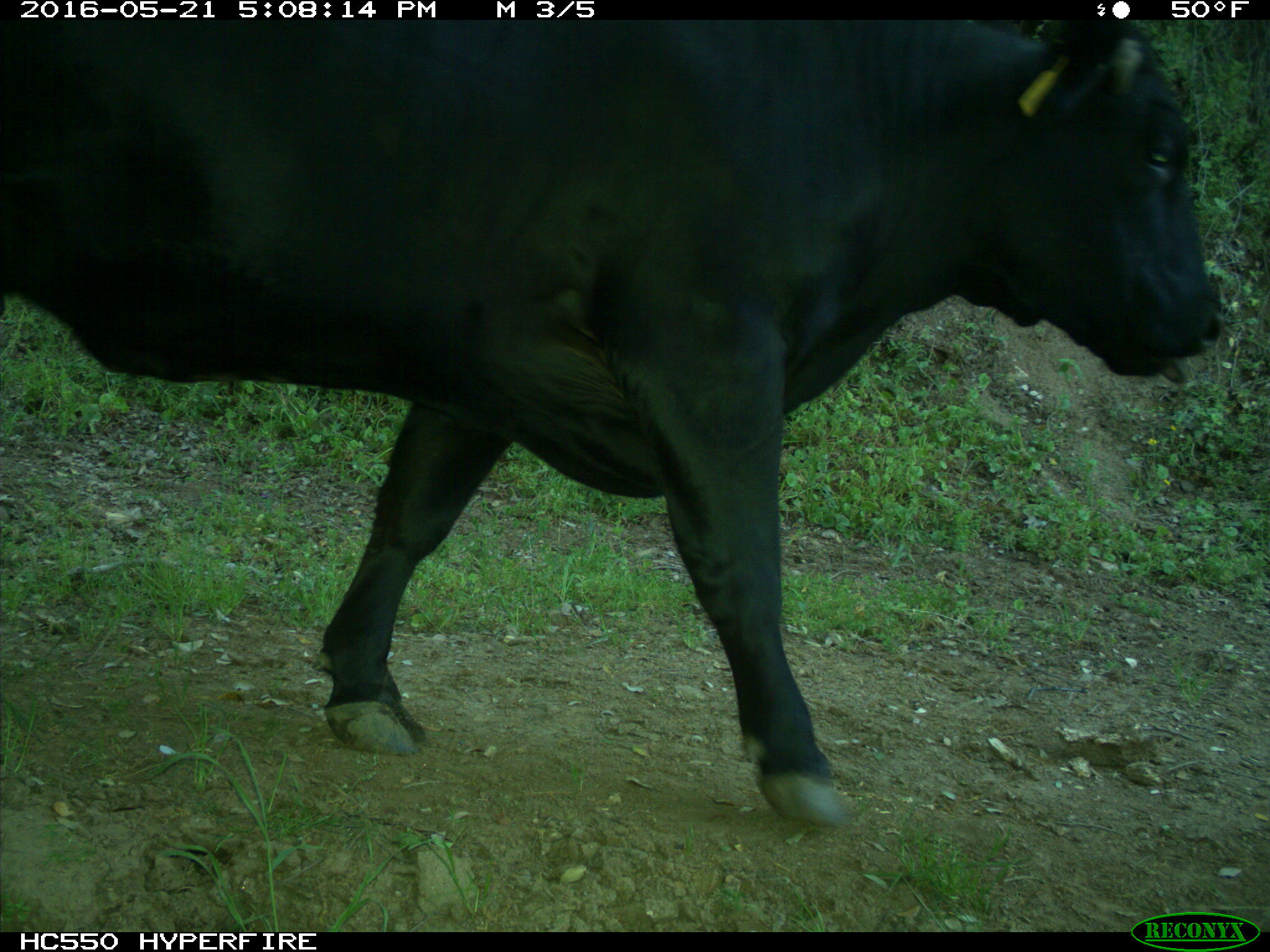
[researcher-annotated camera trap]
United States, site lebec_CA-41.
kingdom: Animalia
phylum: Chordata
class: Mammalia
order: Artiodactyla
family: Bovidae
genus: Bos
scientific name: Bos taurus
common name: domestic cow